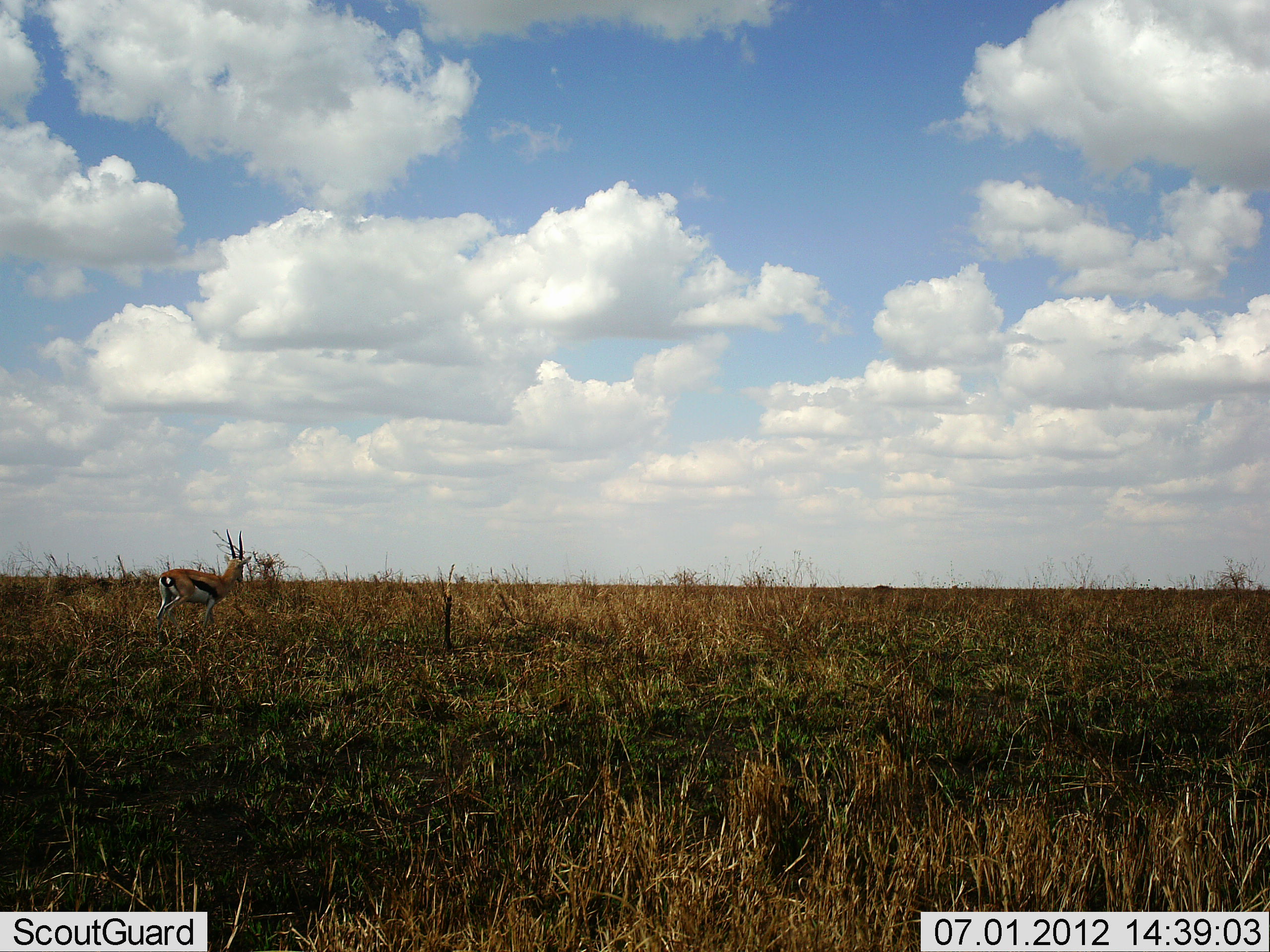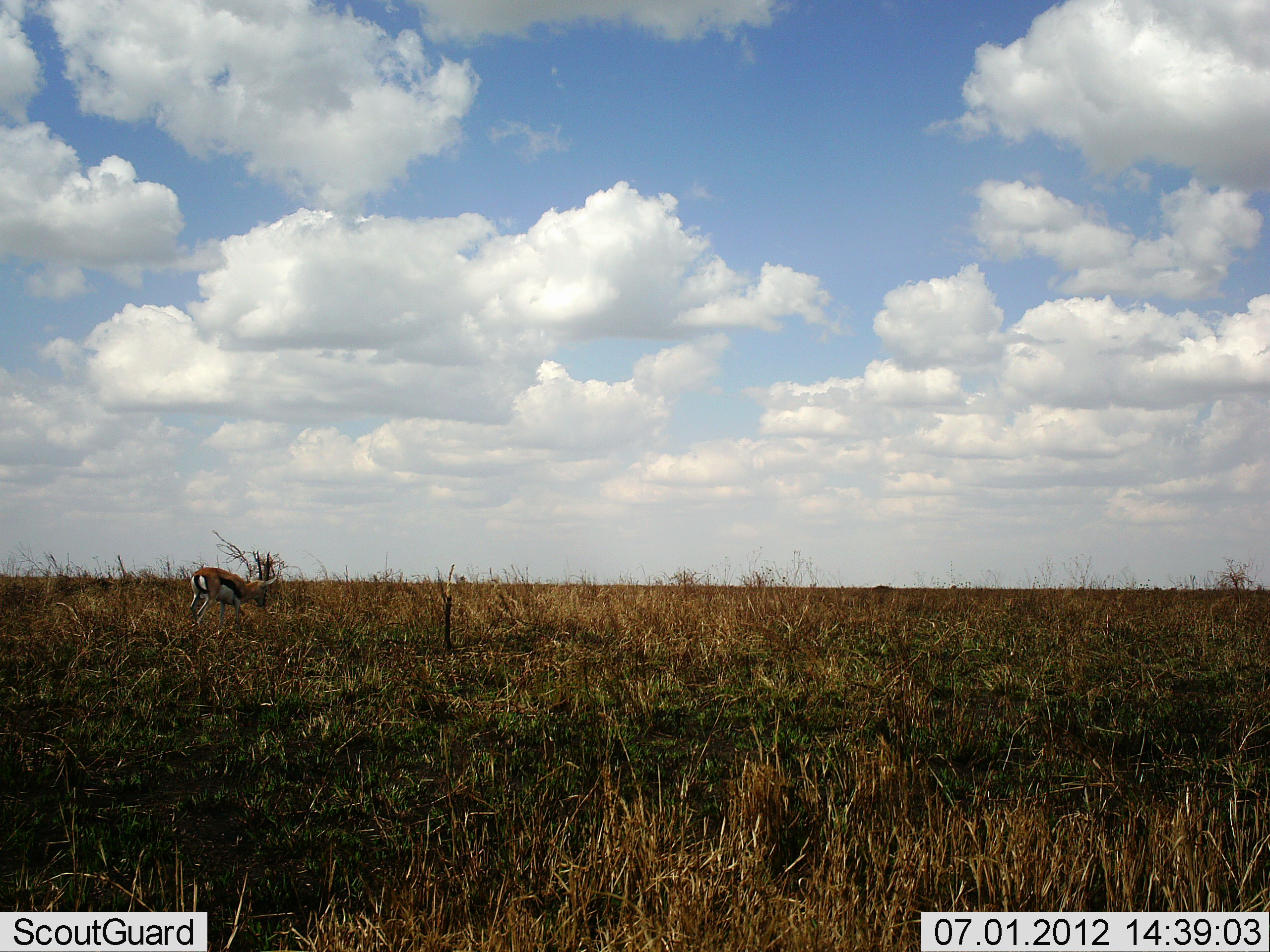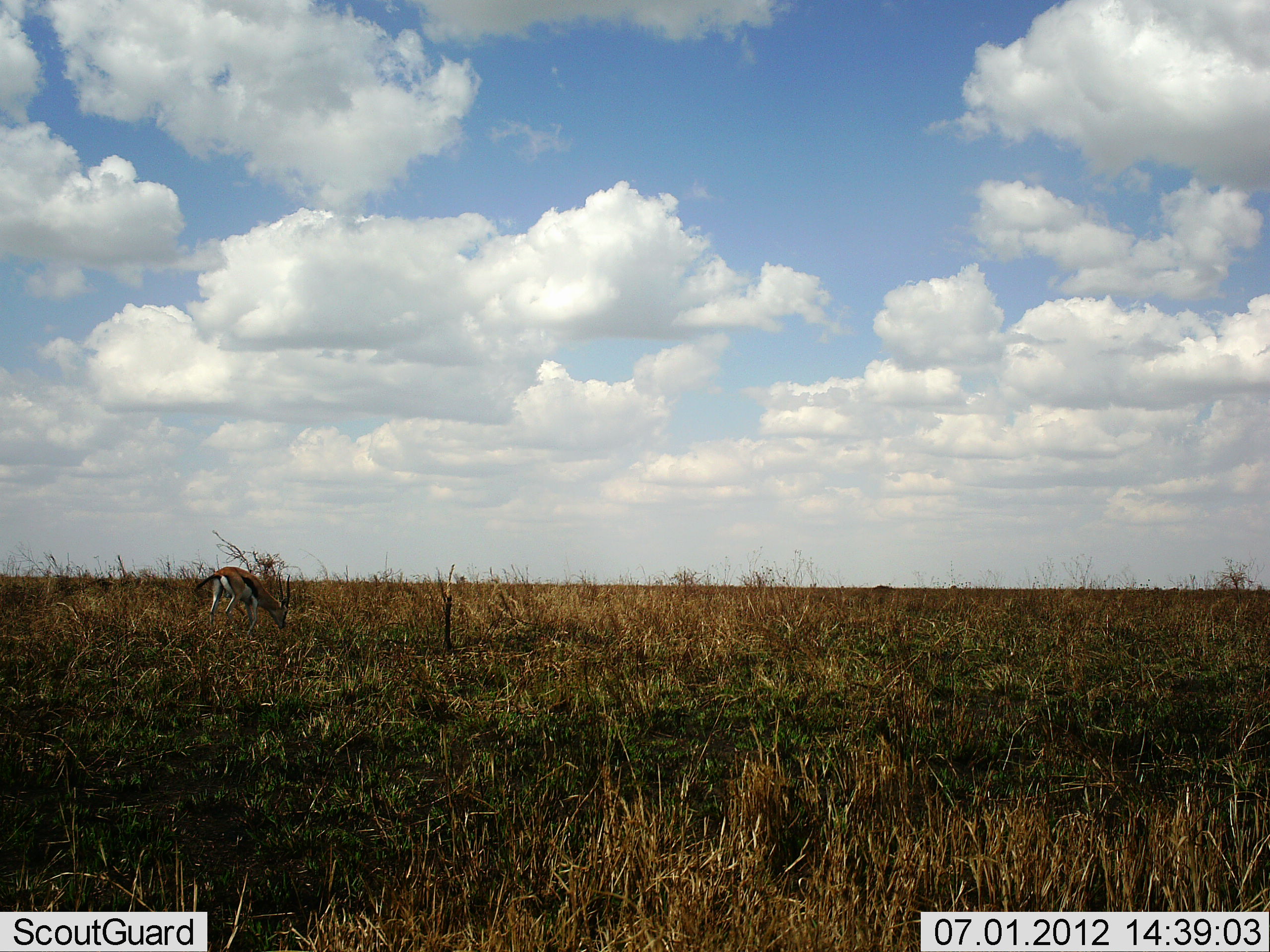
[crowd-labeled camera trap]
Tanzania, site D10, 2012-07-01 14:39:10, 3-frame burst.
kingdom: Animalia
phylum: Chordata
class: Mammalia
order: Artiodactyla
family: Bovidae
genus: Eudorcas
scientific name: Eudorcas thomsonii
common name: thomson's gazelle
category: gazellethomsons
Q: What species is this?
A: Gazellethomsons (thomson's gazelle) (Eudorcas thomsonii).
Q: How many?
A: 1.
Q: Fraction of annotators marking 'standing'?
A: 10%.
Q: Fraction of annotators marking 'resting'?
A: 0%.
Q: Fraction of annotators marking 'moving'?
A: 70%.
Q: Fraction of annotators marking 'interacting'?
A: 0%.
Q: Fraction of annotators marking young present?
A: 0%.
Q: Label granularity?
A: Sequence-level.